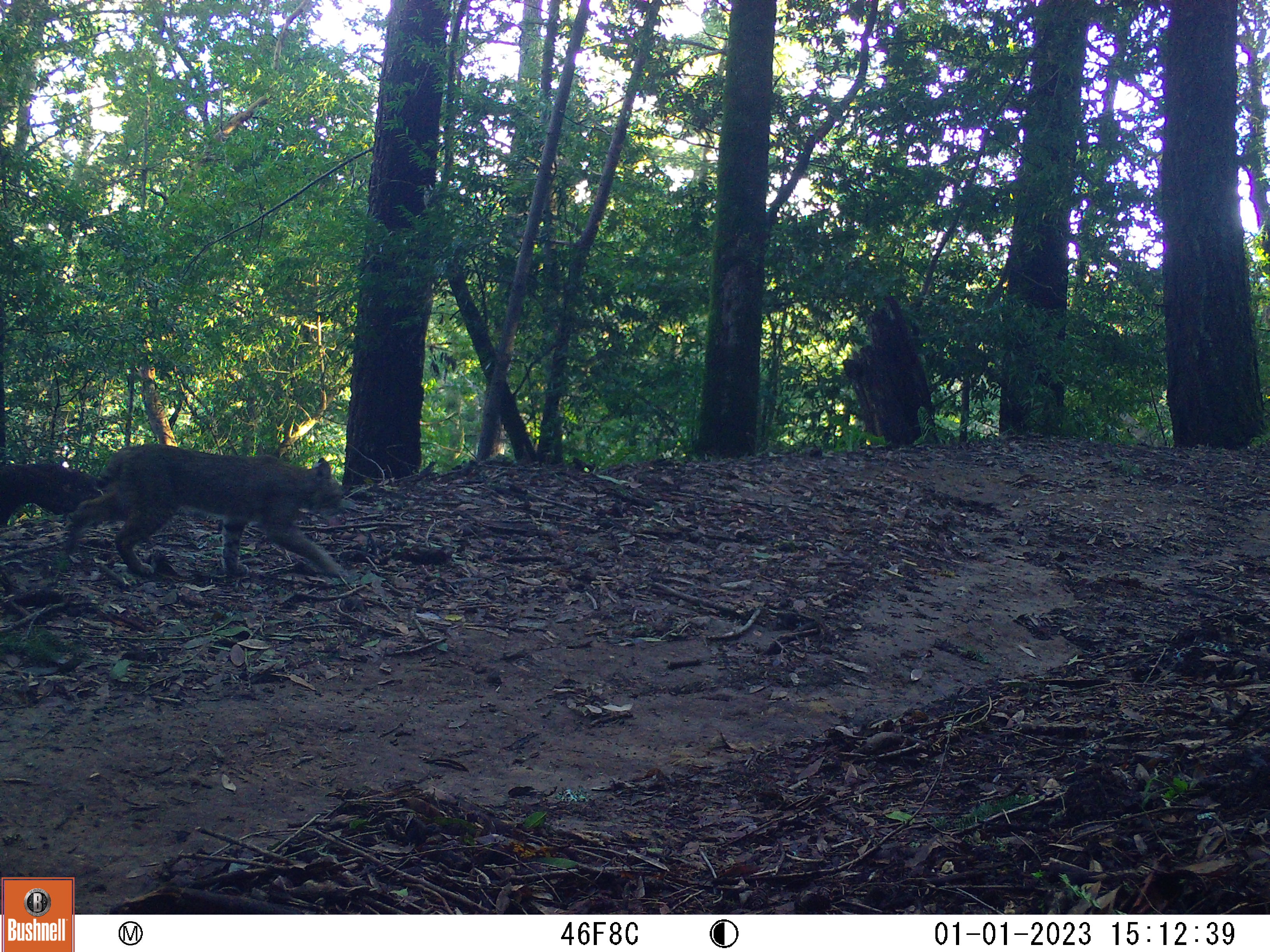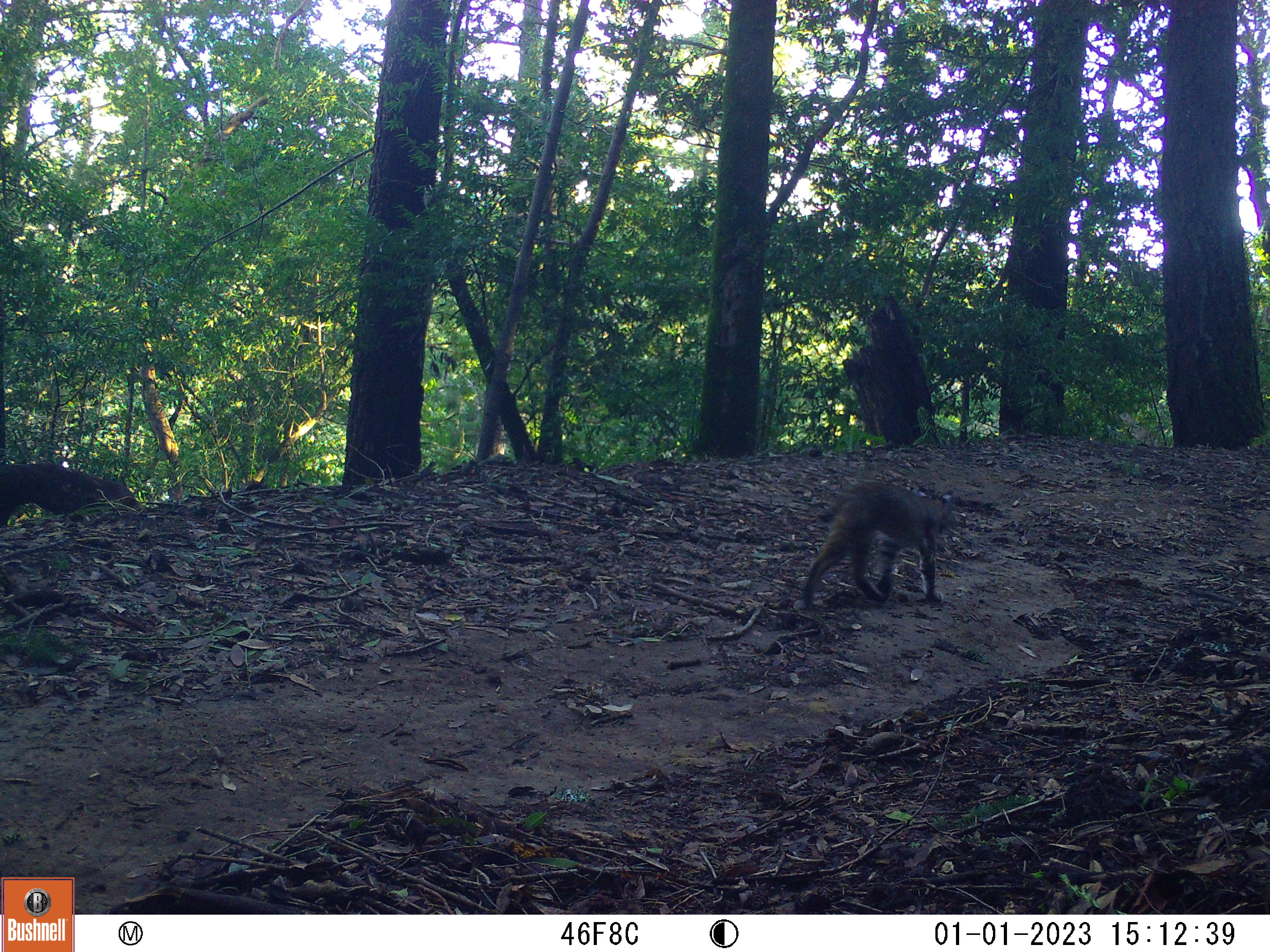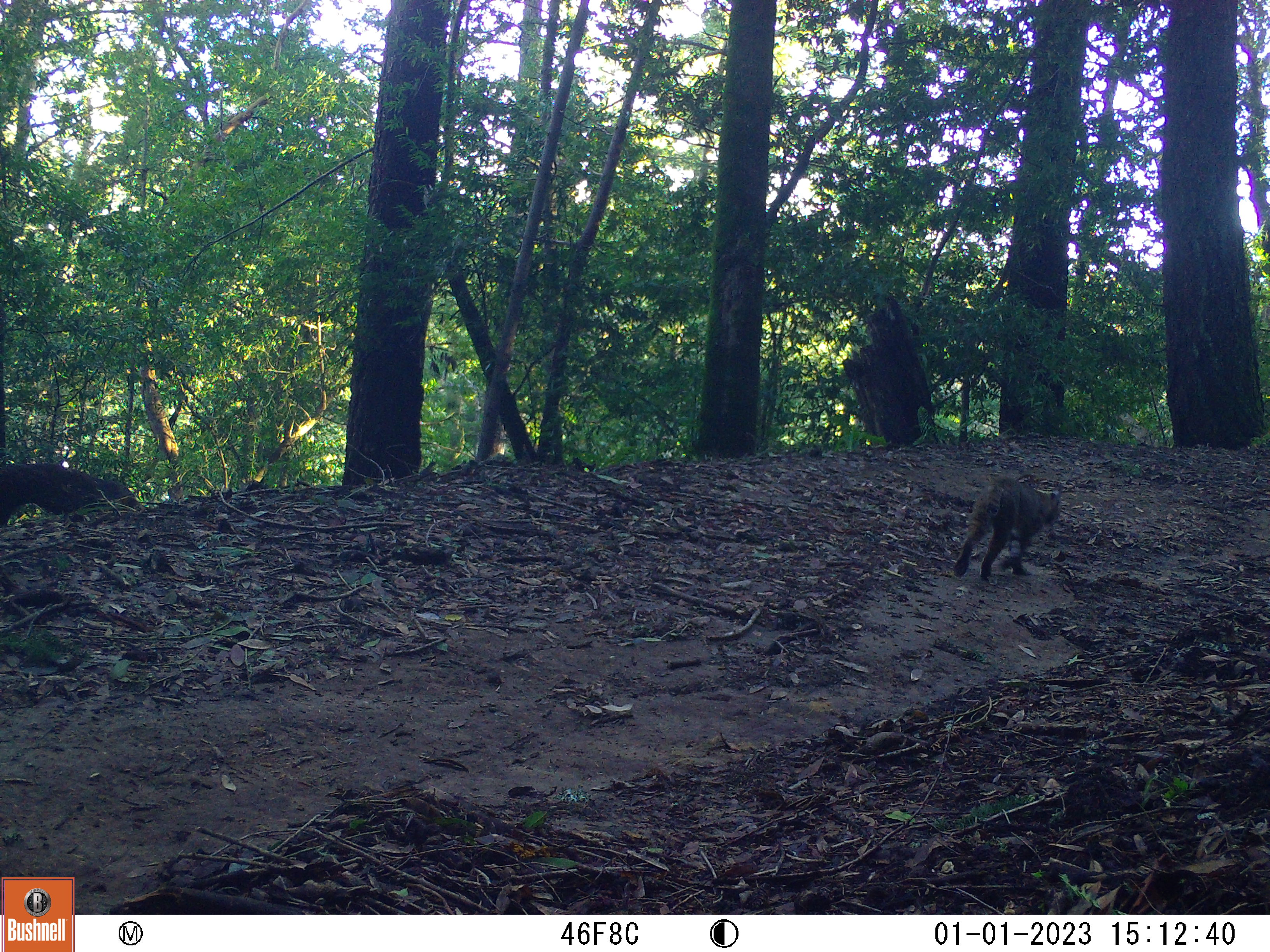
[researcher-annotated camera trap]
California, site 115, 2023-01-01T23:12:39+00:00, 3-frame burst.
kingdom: Animalia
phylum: Chordata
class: Mammalia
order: Carnivora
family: Felidae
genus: Lynx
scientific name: Lynx rufus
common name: bobcat